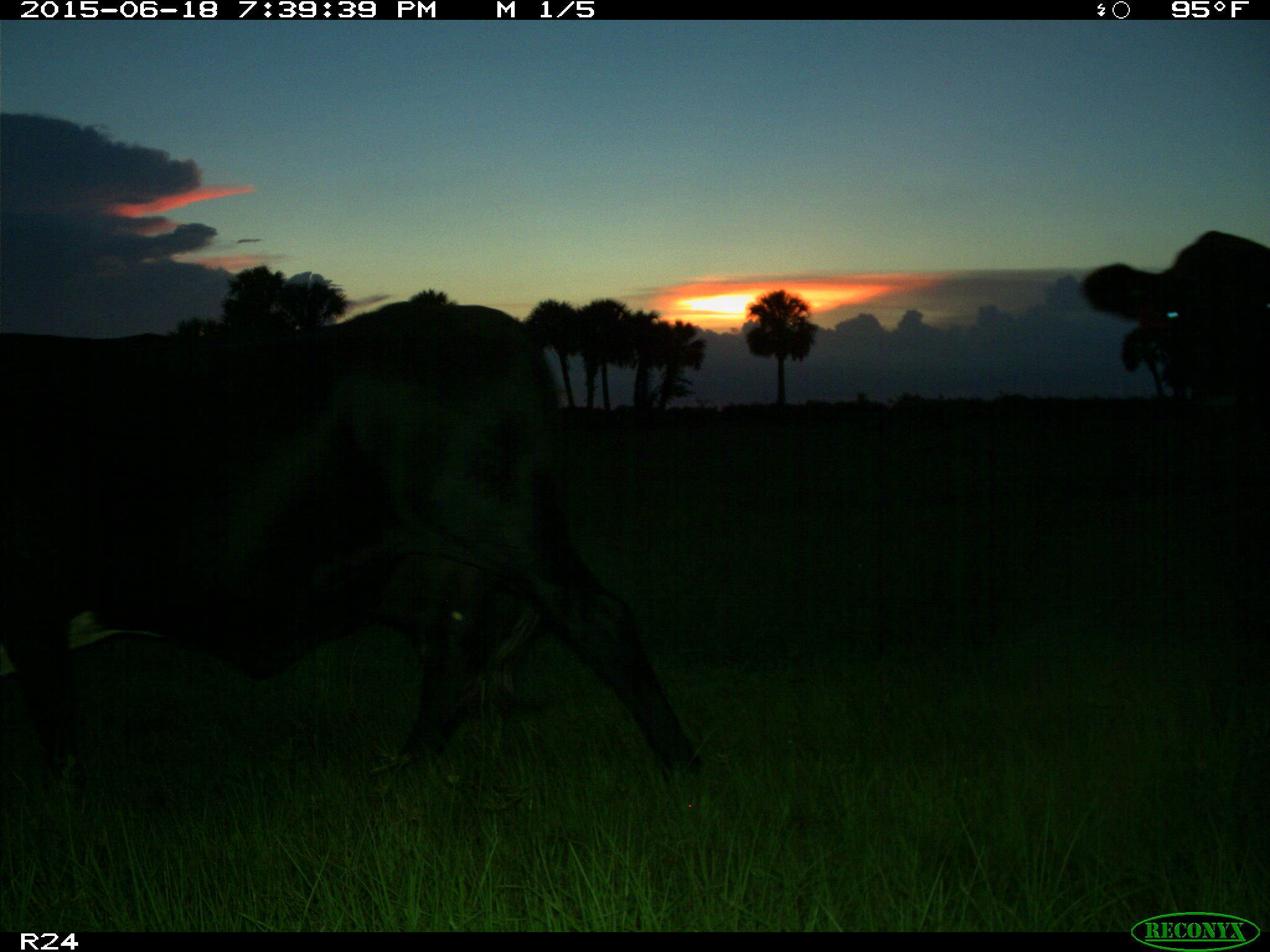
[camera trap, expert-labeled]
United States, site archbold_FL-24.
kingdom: Animalia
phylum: Chordata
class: Mammalia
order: Artiodactyla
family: Bovidae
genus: Bos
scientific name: Bos taurus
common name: domestic cow